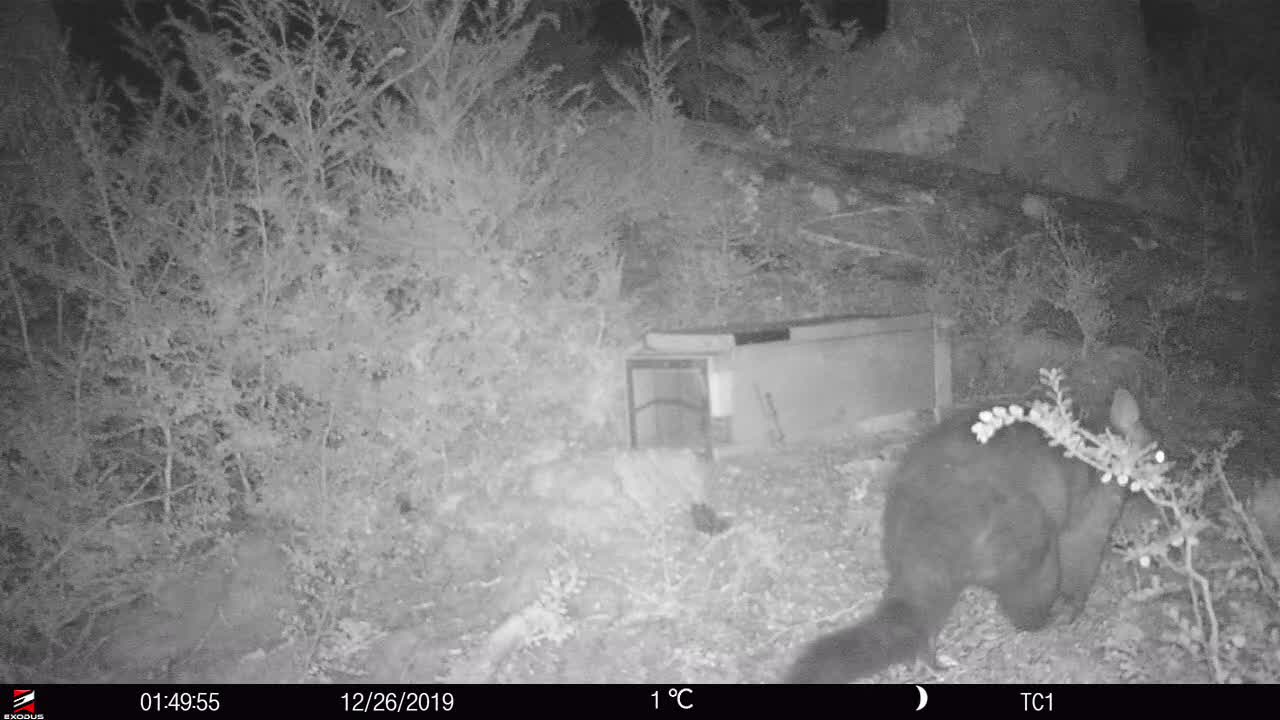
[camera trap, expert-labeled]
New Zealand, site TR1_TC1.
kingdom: Animalia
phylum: Chordata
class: Mammalia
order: Diprotodontia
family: Phalangeridae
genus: Trichosurus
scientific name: Trichosurus vulpecula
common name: common brushtail possum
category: possum